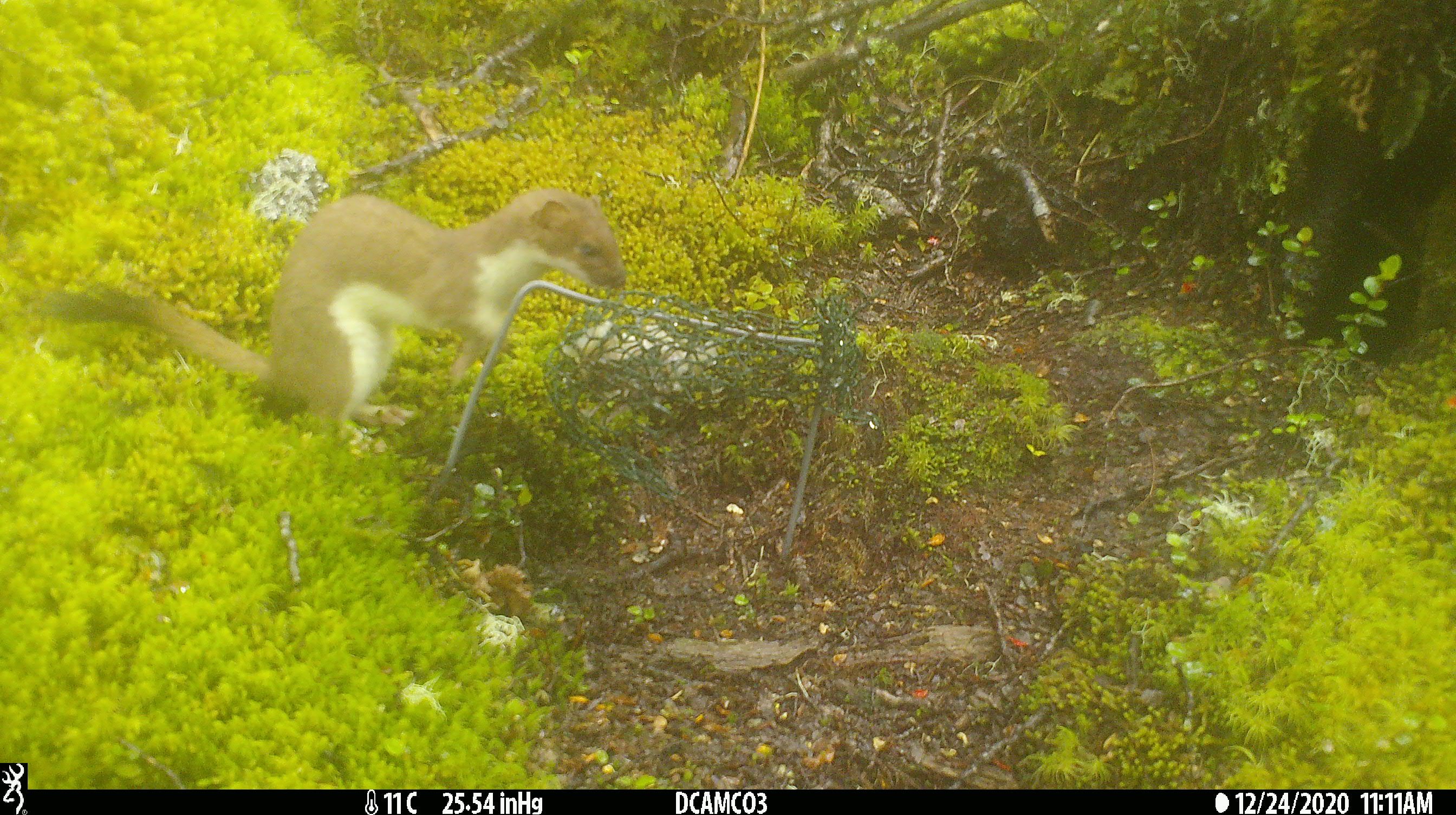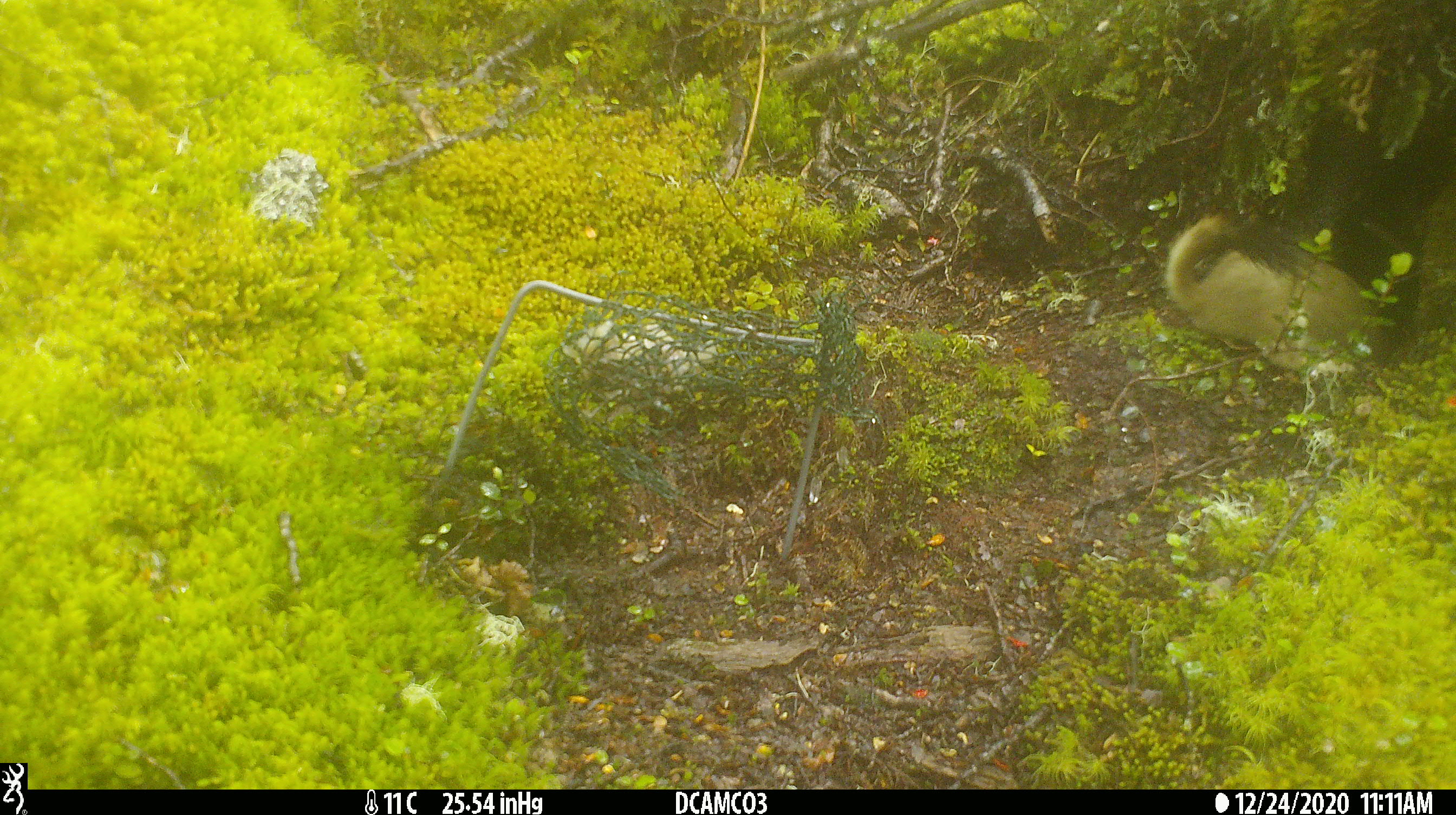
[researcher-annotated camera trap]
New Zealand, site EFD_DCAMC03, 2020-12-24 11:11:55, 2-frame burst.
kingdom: Animalia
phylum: Chordata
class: Mammalia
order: Carnivora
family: Mustelidae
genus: Mustela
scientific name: Mustela erminea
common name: stoat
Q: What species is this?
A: Stoat (Mustela erminea).